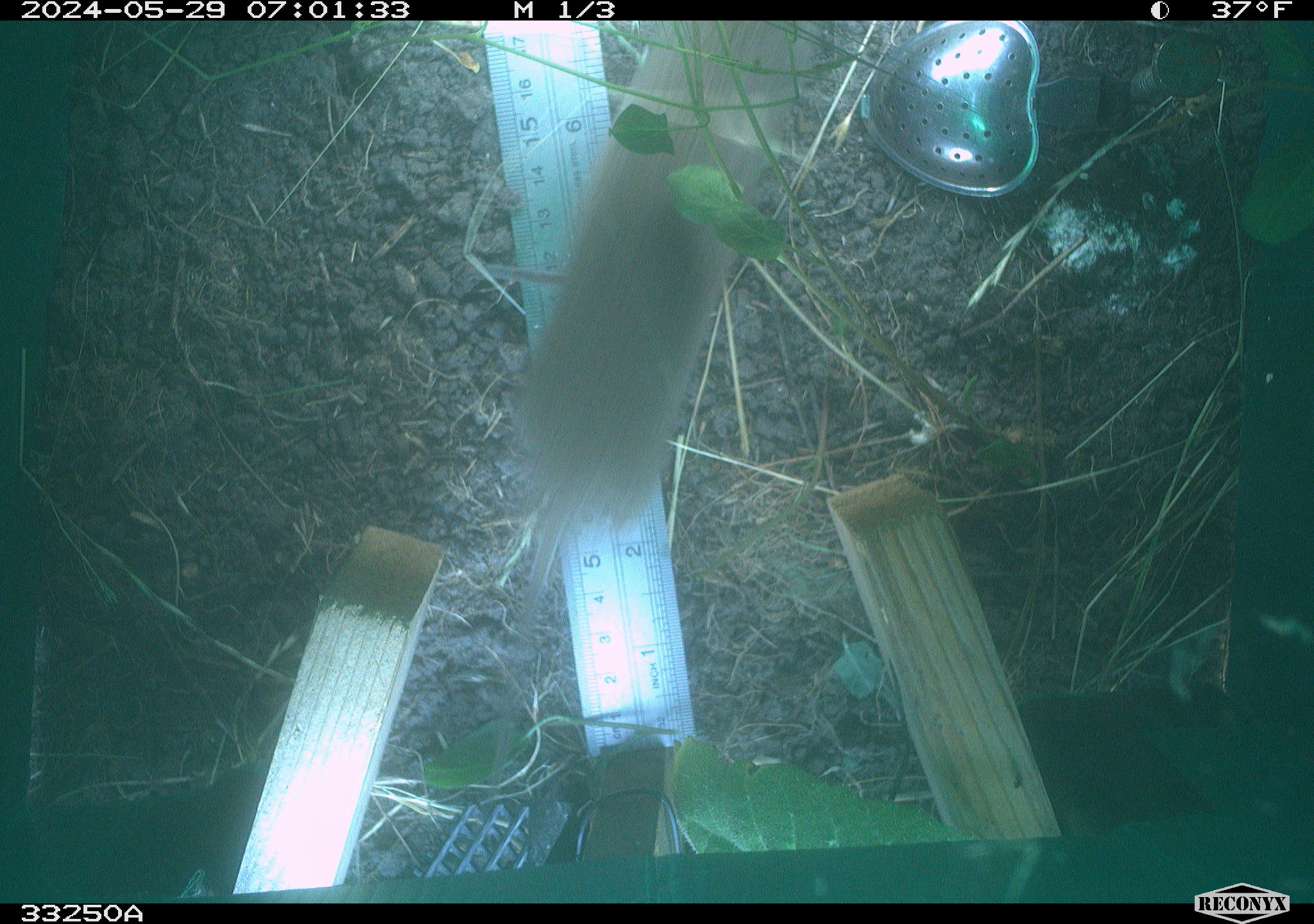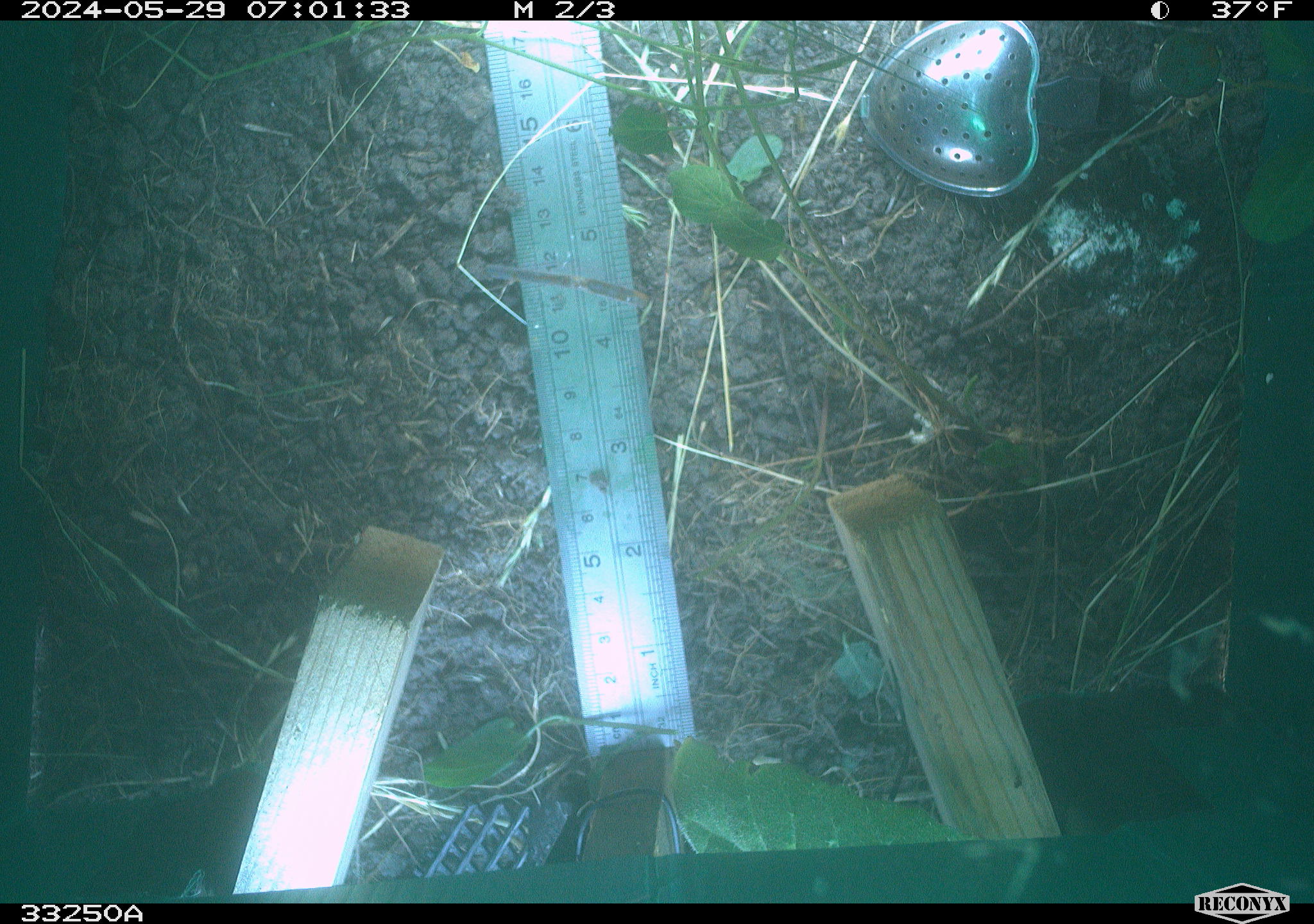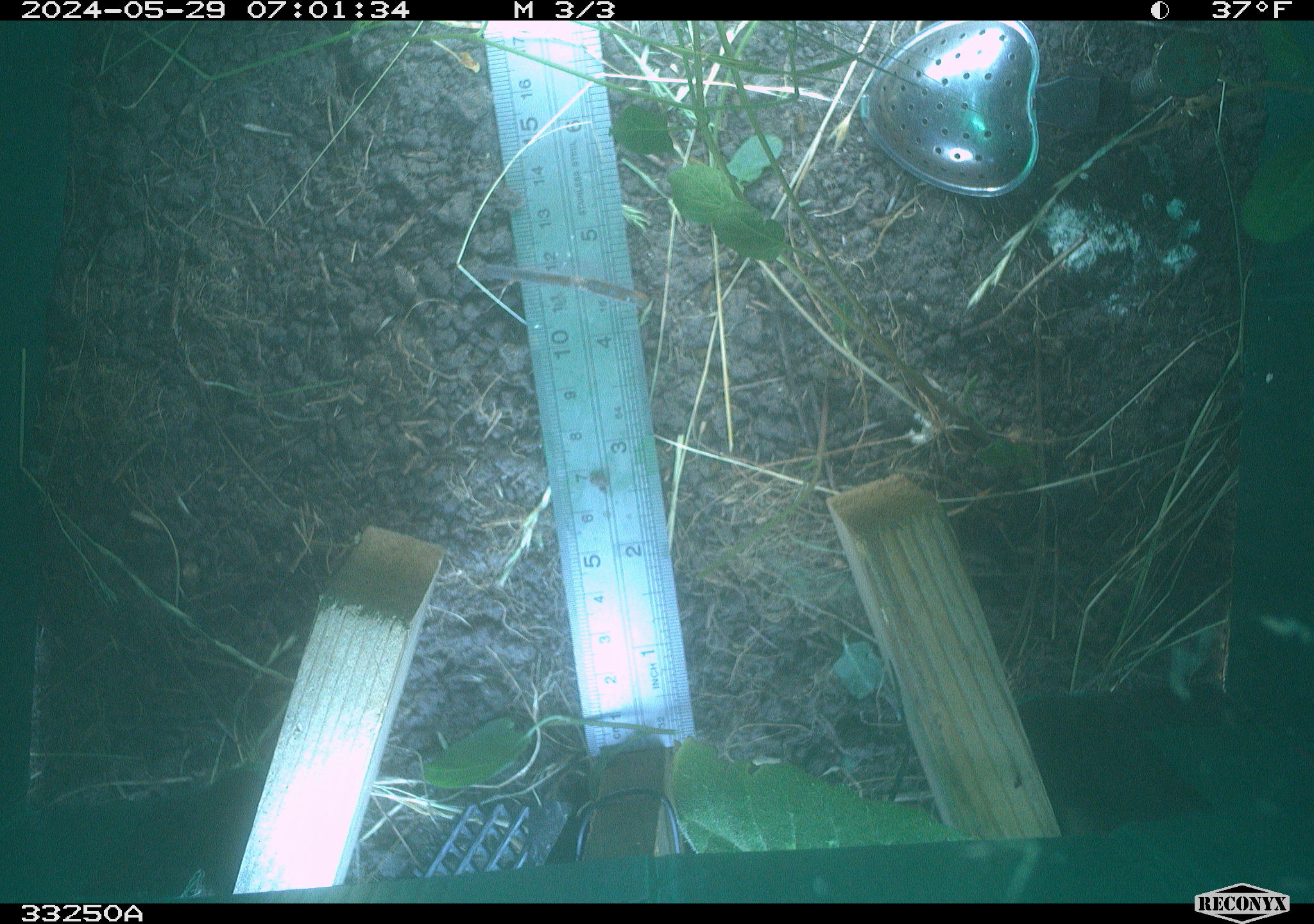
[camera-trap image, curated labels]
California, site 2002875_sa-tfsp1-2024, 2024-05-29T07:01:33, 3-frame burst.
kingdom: Animalia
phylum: Chordata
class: Mammalia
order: Rodentia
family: Cricetidae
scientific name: Arvicolinae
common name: voles, lemmings, and muskrats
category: arvicolinae subfamily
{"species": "arvicolinae subfamily (voles, lemmings, and muskrats) (Arvicolinae)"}